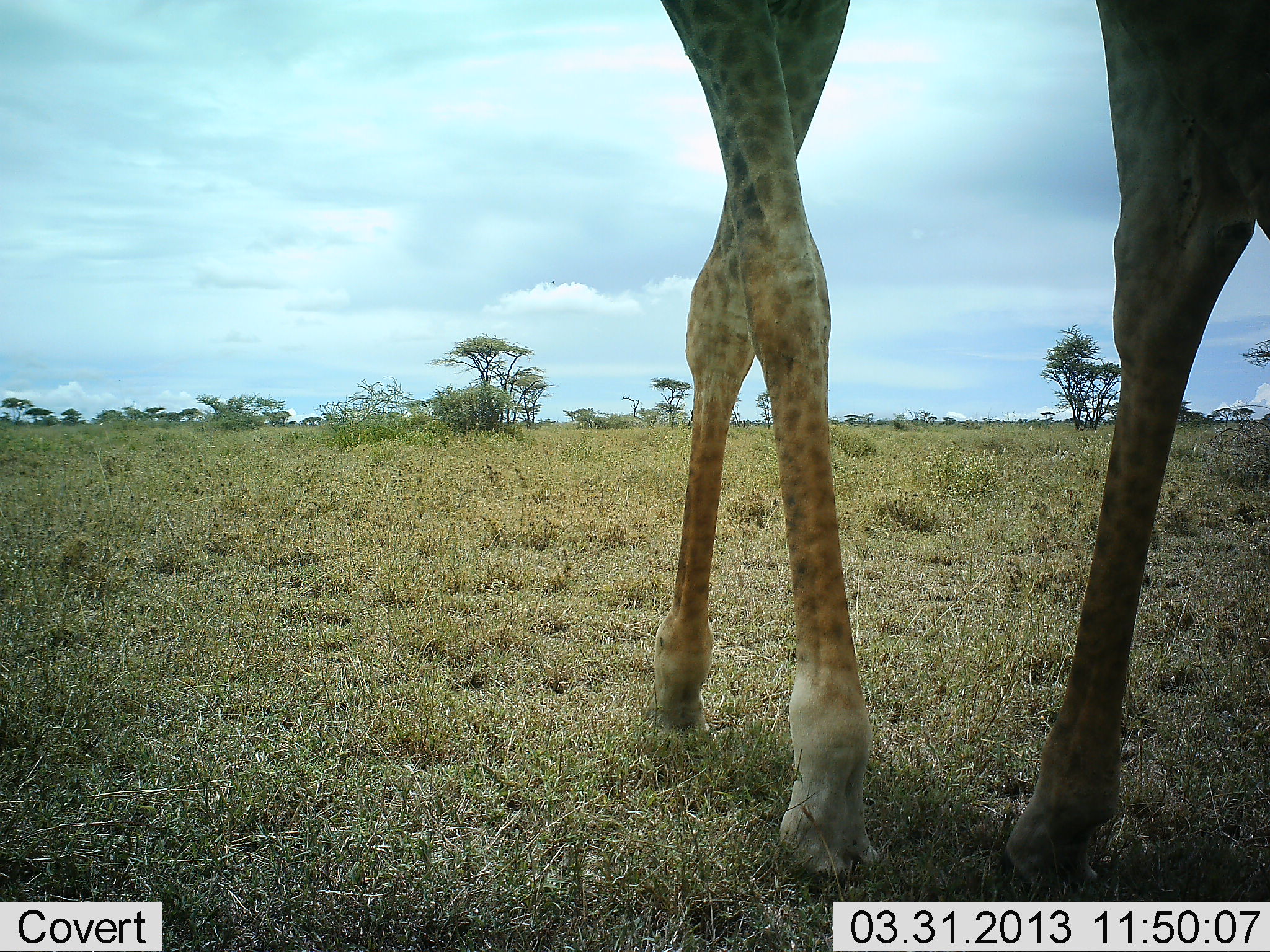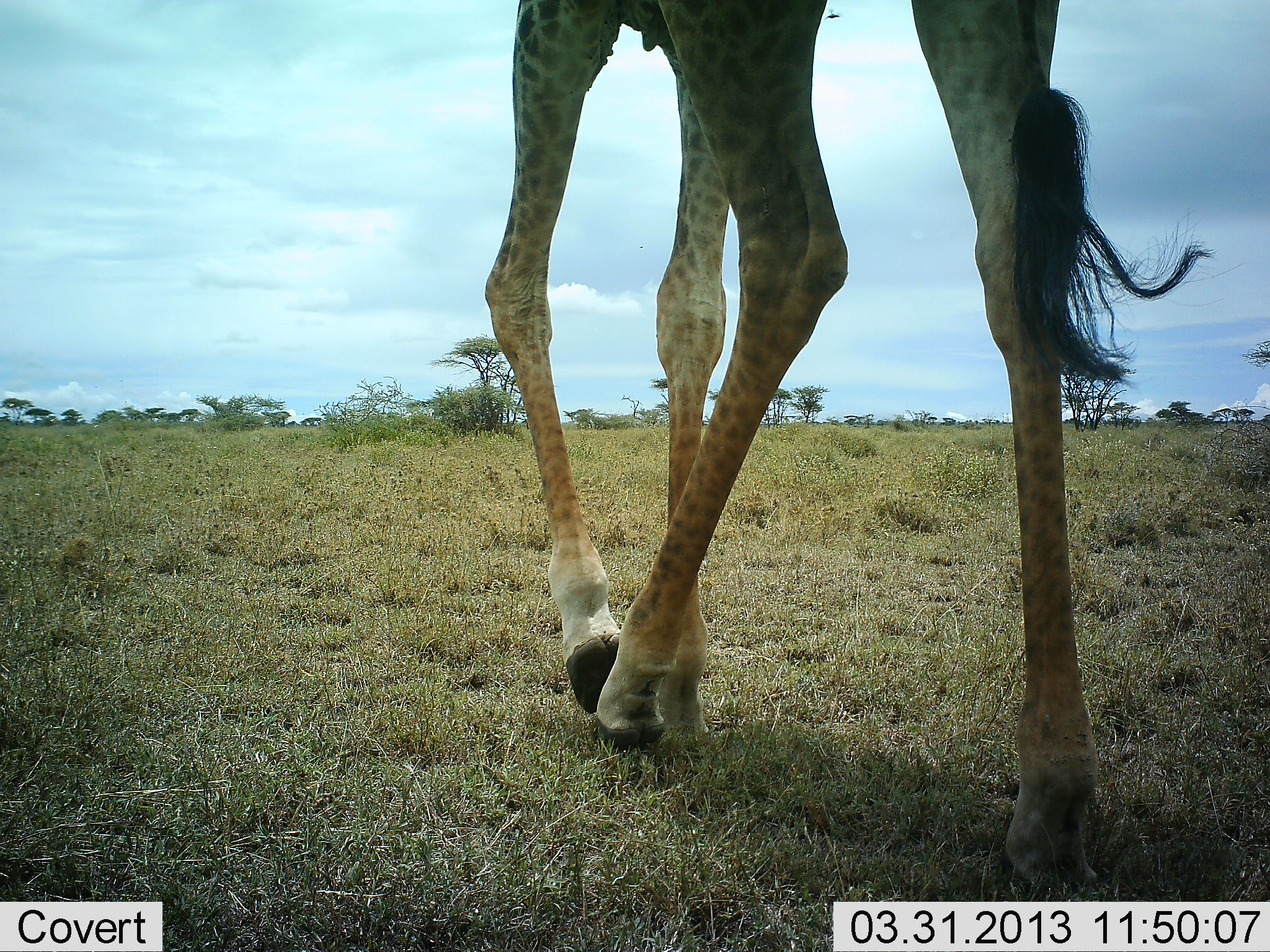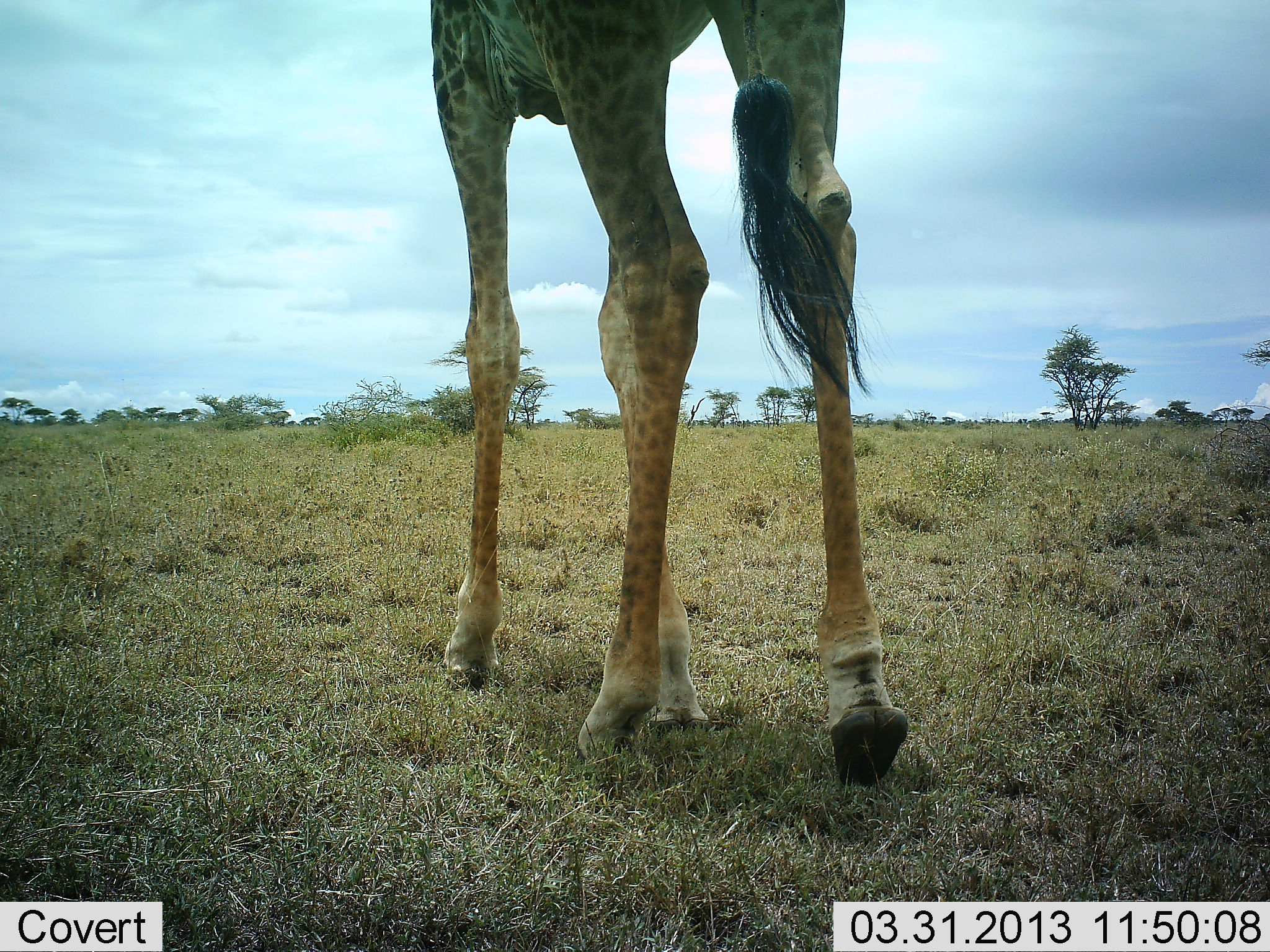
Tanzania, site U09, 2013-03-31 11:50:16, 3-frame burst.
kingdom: Animalia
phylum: Chordata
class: Mammalia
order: Artiodactyla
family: Giraffidae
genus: Giraffa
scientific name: Giraffa camelopardalis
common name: giraffe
Giraffe (Giraffa camelopardalis), count 1. Behavior (volunteer vote fractions): standing 29%, resting 0%, moving 75%, interacting 0%. Young present (vote fraction): 0%. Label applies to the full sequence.